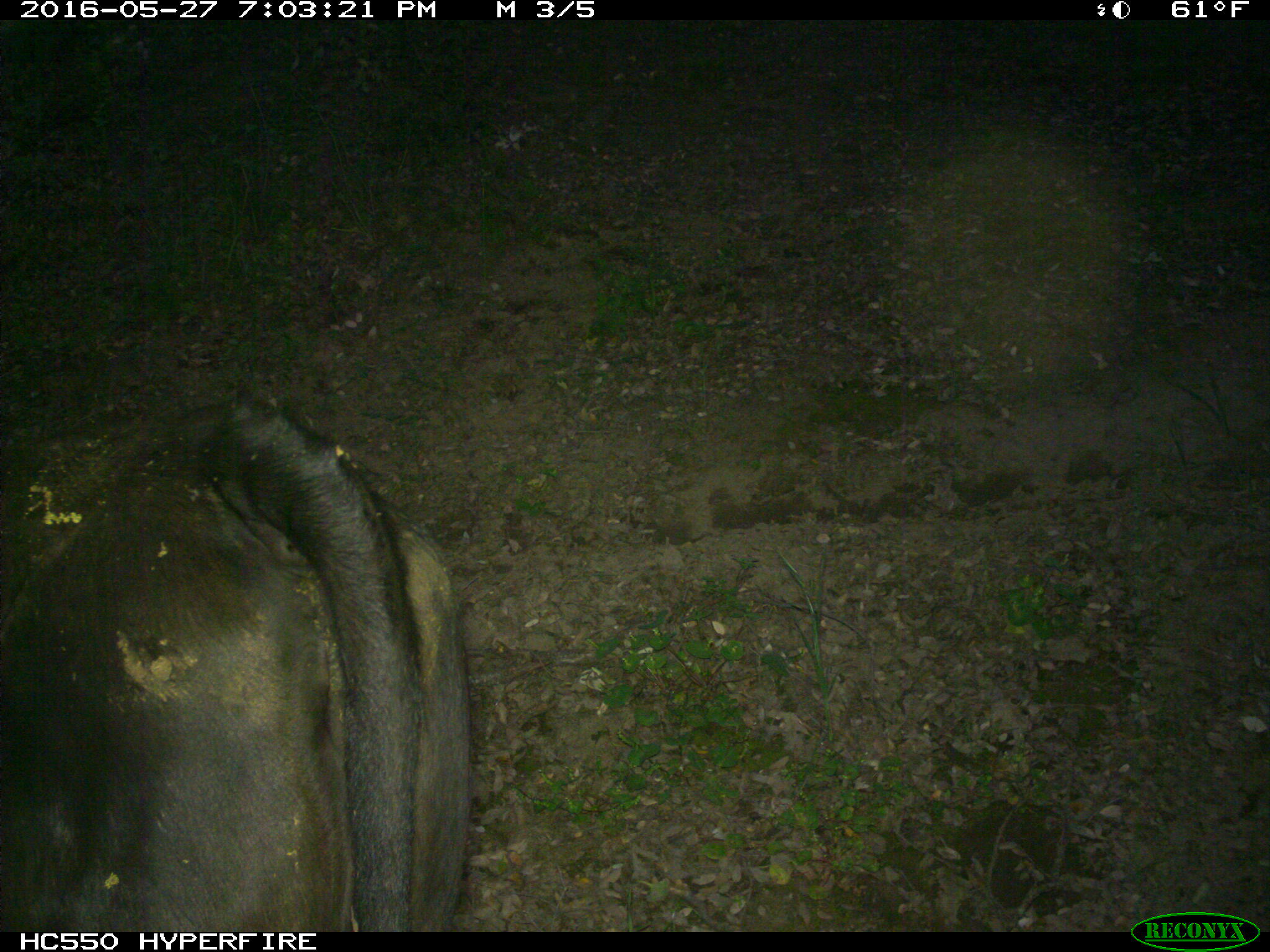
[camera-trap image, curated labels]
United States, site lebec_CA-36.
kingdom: Animalia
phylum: Chordata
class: Mammalia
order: Artiodactyla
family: Bovidae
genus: Bos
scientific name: Bos taurus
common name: domestic cow